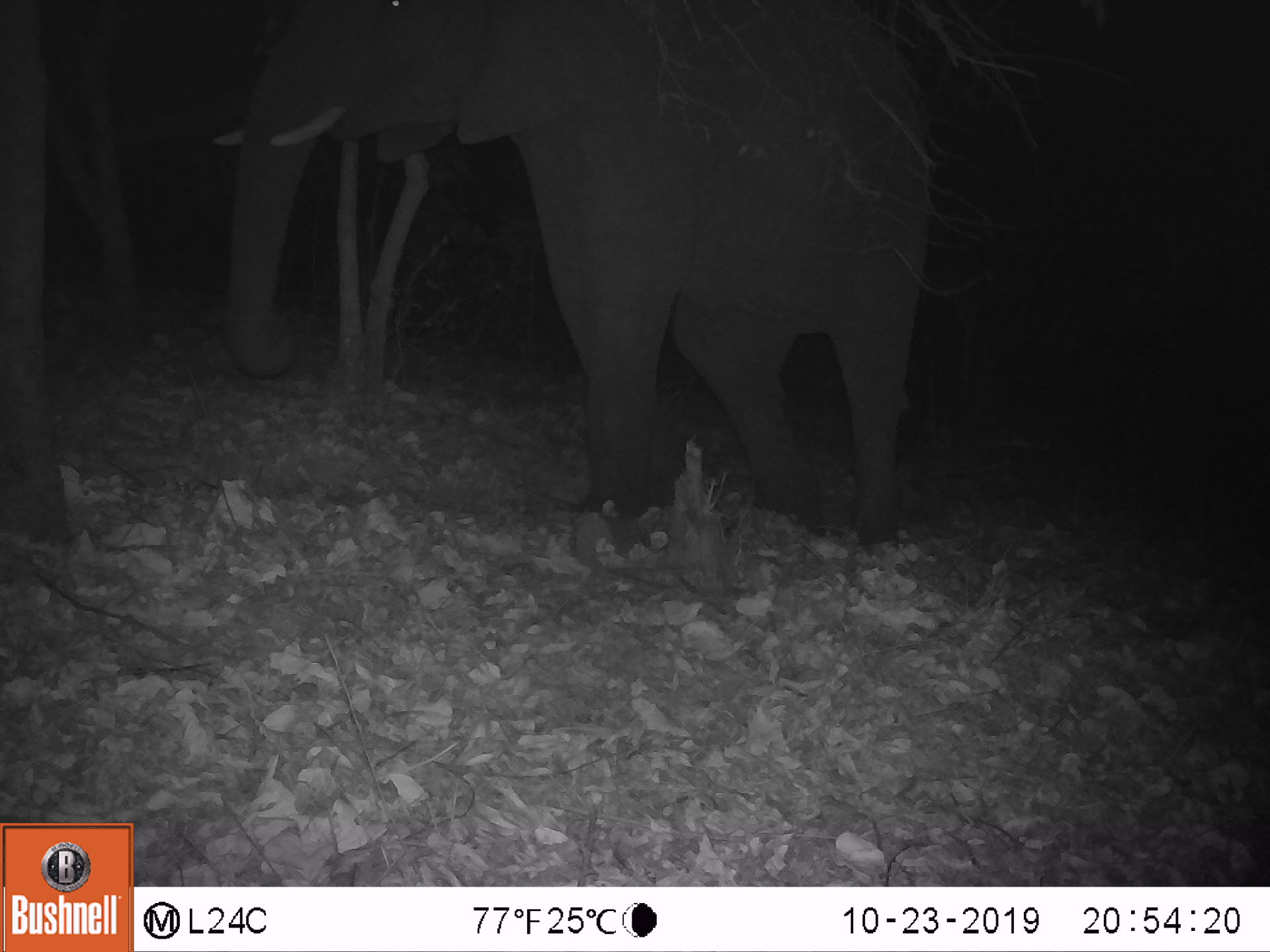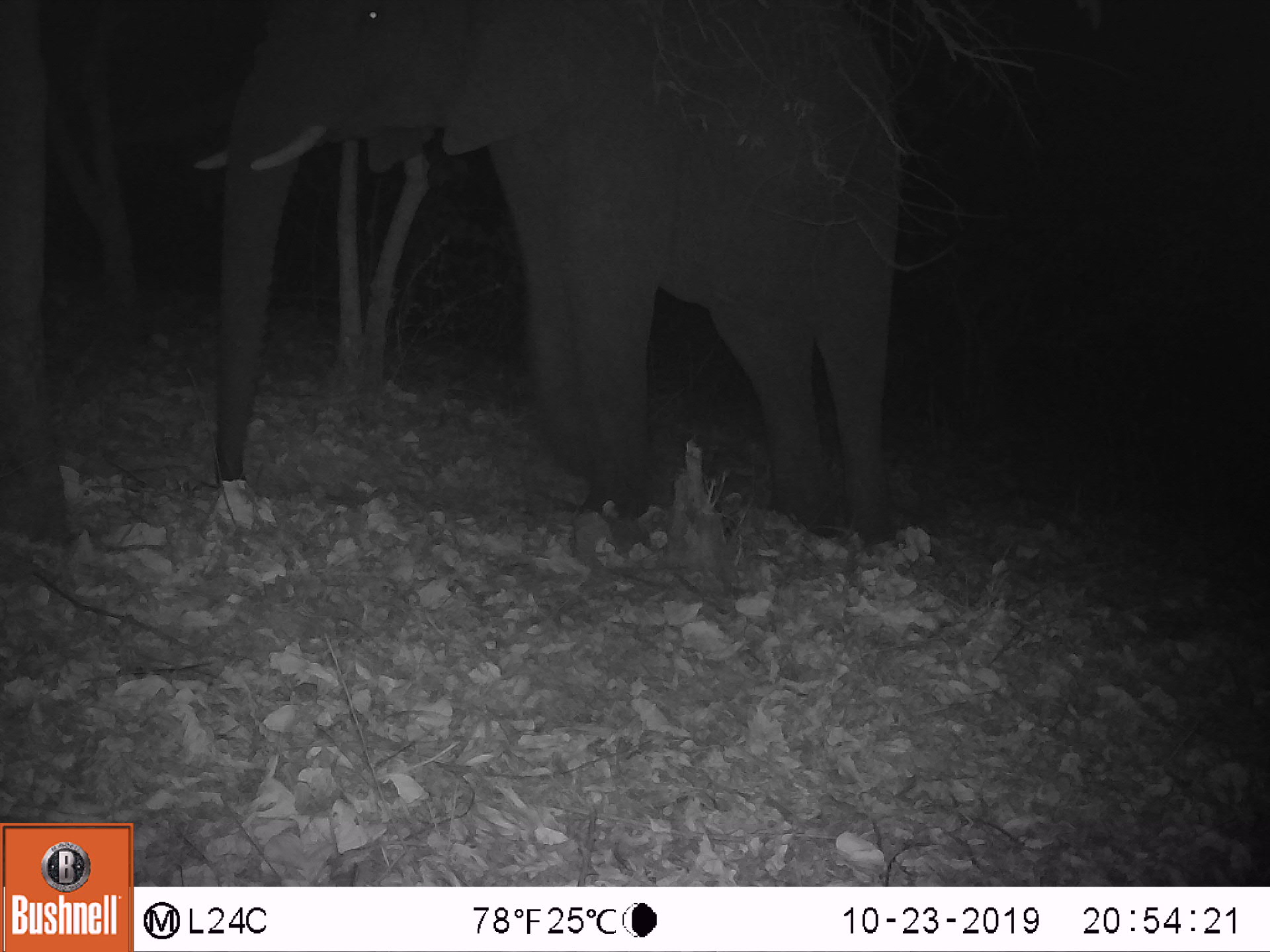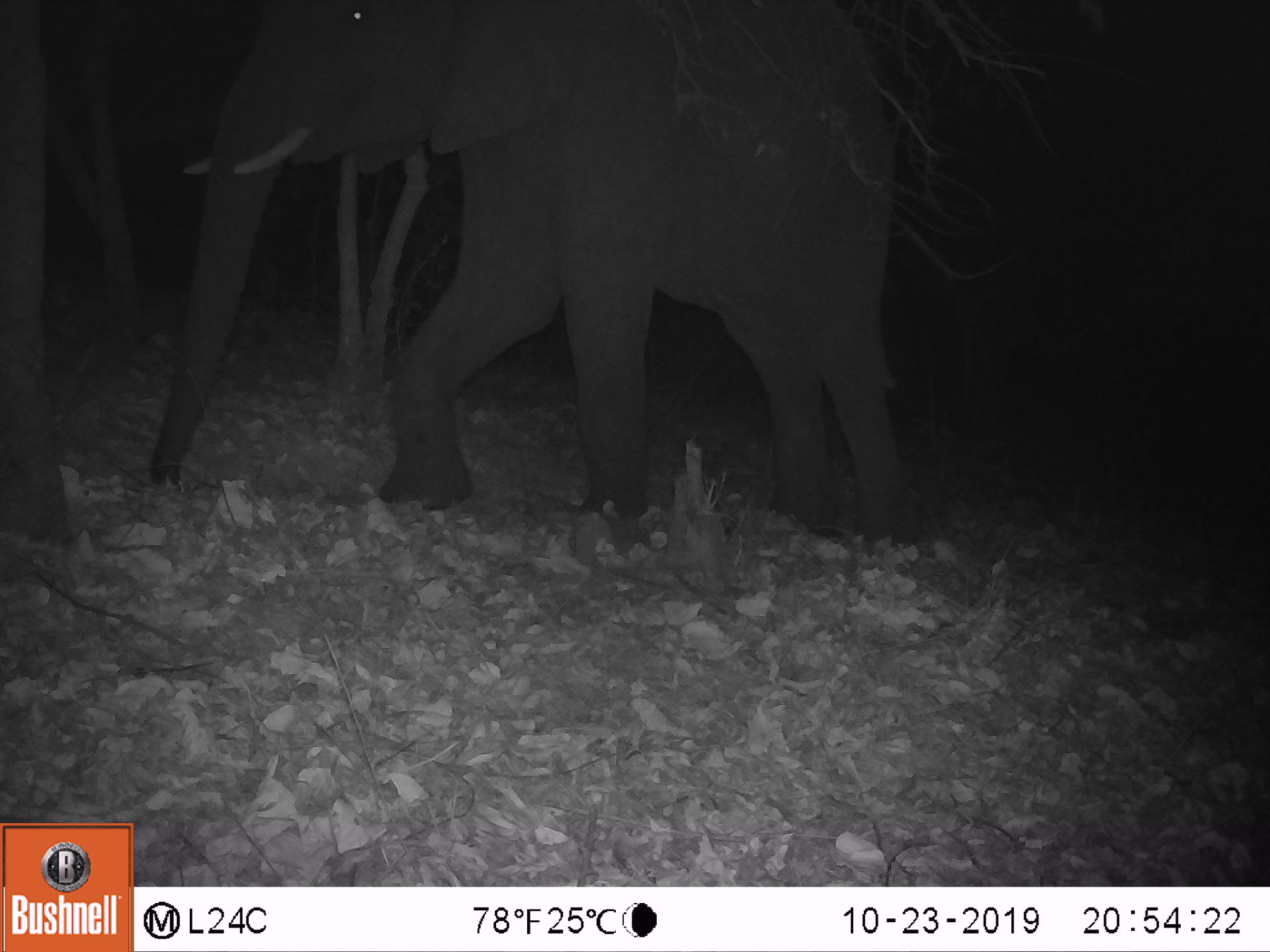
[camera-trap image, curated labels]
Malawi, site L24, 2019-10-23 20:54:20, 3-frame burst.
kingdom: Animalia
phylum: Chordata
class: Mammalia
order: Proboscidea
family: Elephantidae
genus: Loxodonta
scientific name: Loxodonta africana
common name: african savanna elephant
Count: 1.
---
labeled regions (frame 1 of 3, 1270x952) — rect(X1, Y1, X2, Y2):
african savanna elephant: rect(204, 0, 926, 550)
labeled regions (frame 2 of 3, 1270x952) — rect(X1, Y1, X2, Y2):
african savanna elephant: rect(184, 5, 912, 547)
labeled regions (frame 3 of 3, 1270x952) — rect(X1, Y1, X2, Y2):
african savanna elephant: rect(148, 0, 919, 550)